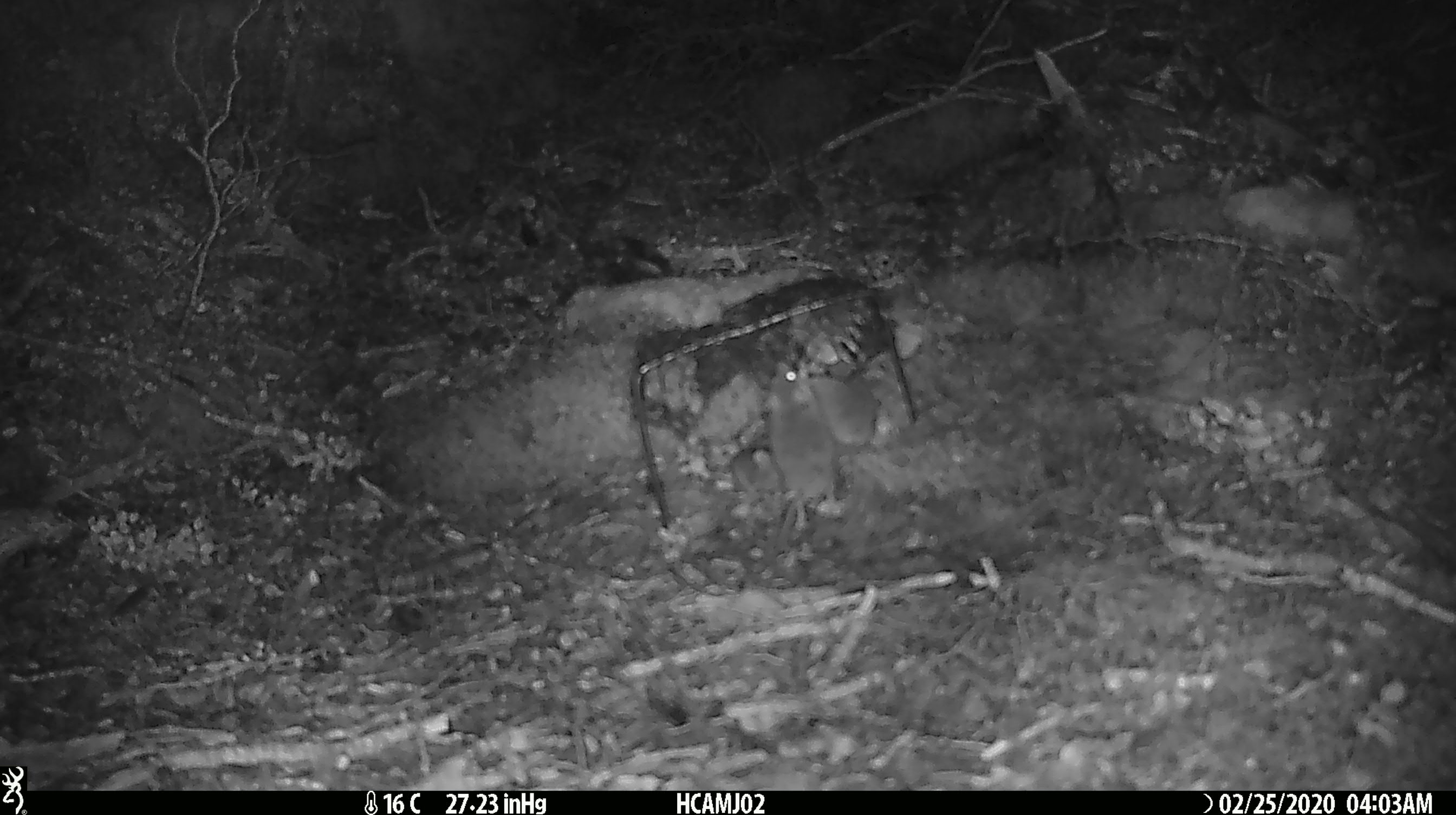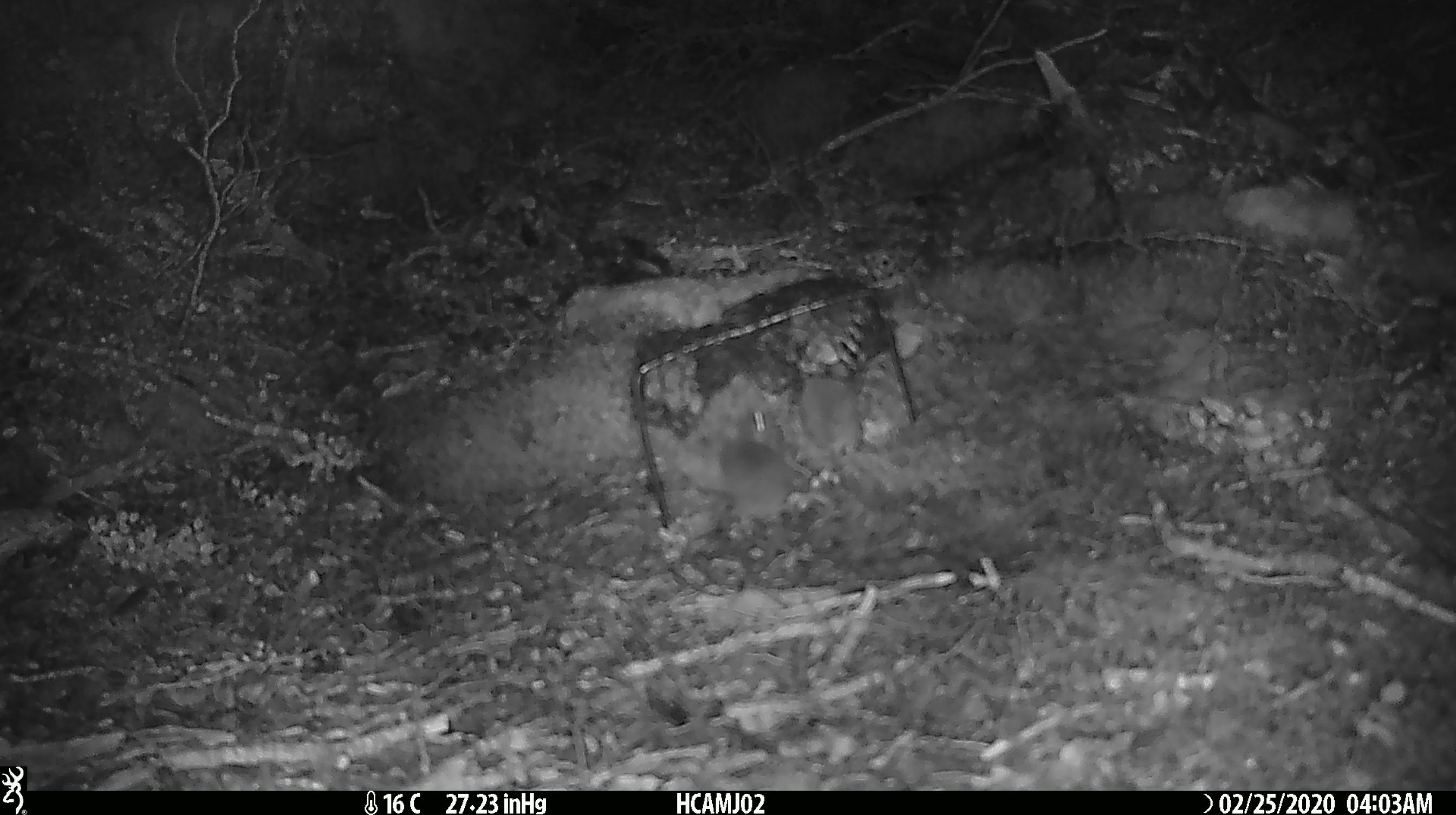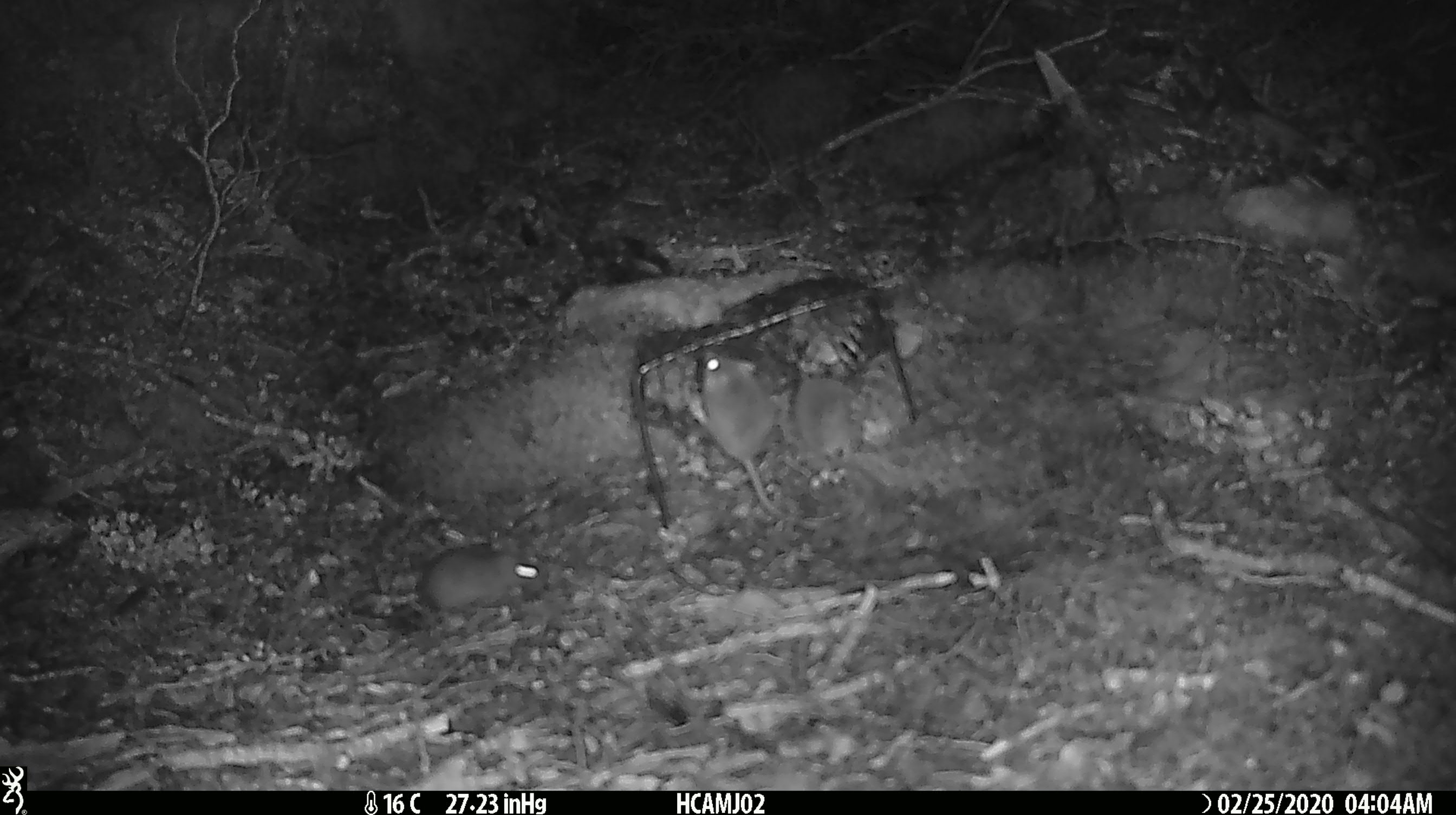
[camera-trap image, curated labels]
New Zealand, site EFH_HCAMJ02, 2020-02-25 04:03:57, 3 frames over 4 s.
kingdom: Animalia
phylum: Chordata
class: Mammalia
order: Rodentia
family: Muridae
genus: Mus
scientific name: Mus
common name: mouse